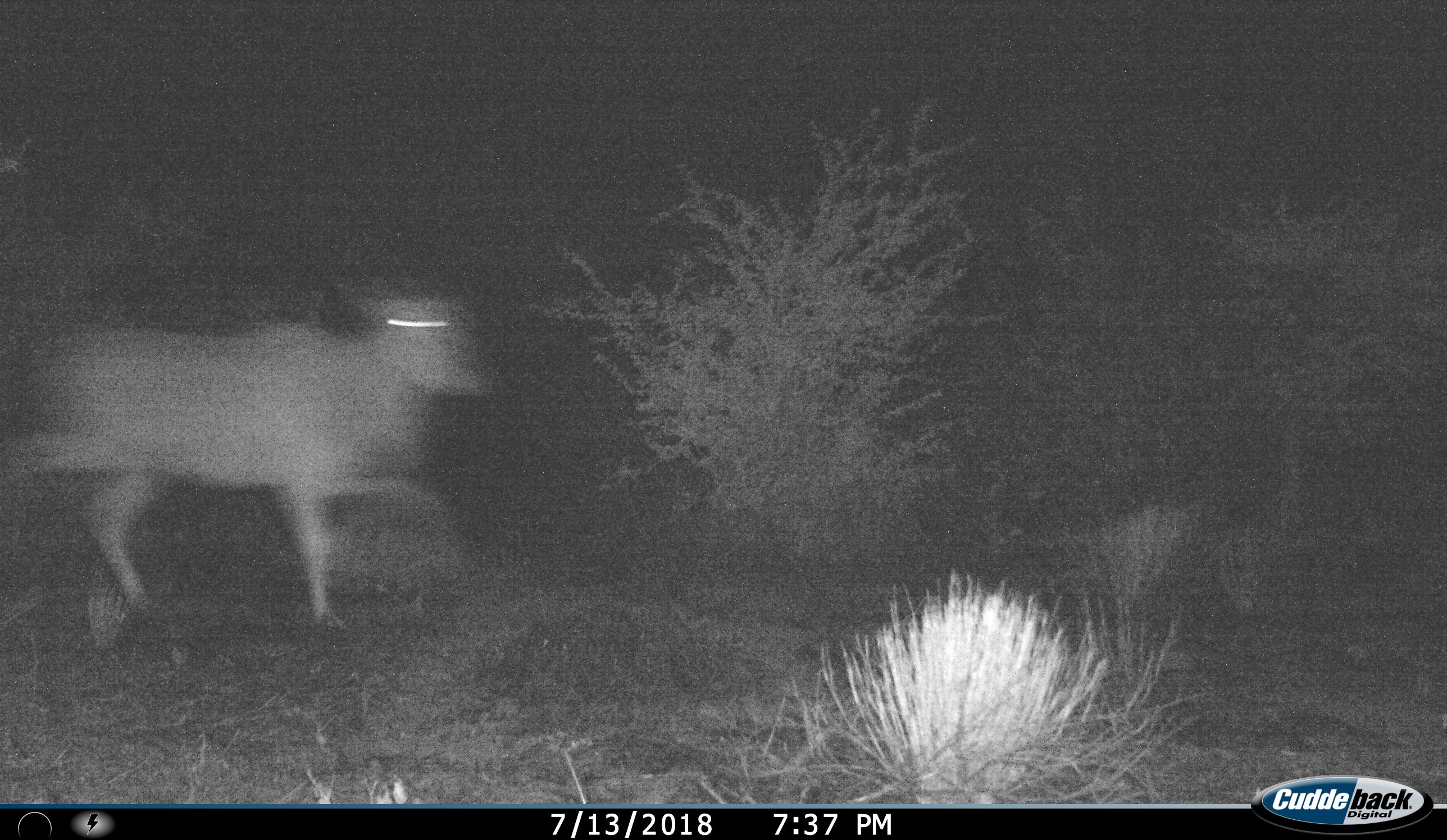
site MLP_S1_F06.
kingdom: Animalia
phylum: Chordata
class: Mammalia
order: Artiodactyla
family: Bovidae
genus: Tragelaphus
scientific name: Tragelaphus oryx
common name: eland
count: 1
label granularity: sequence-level